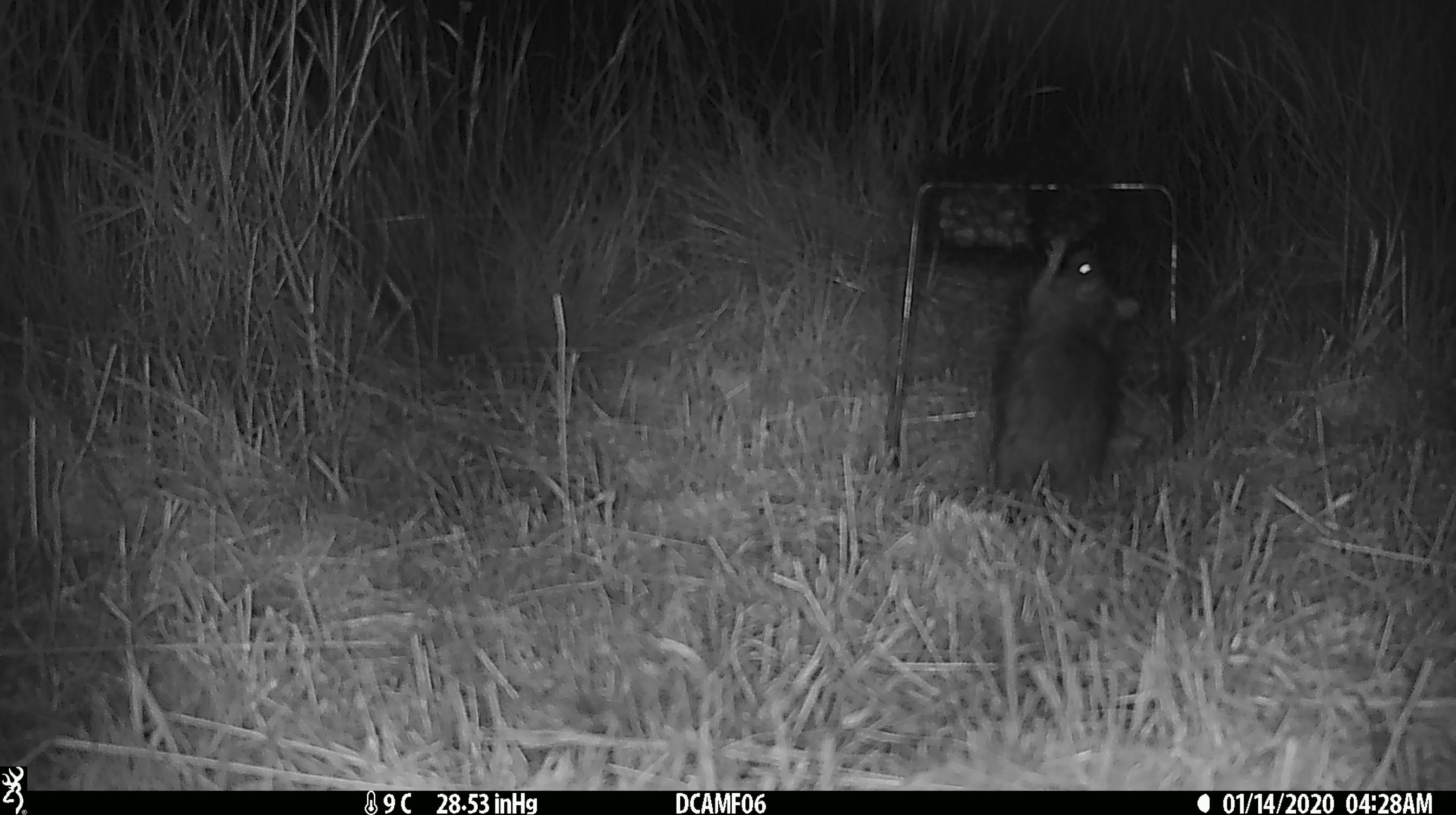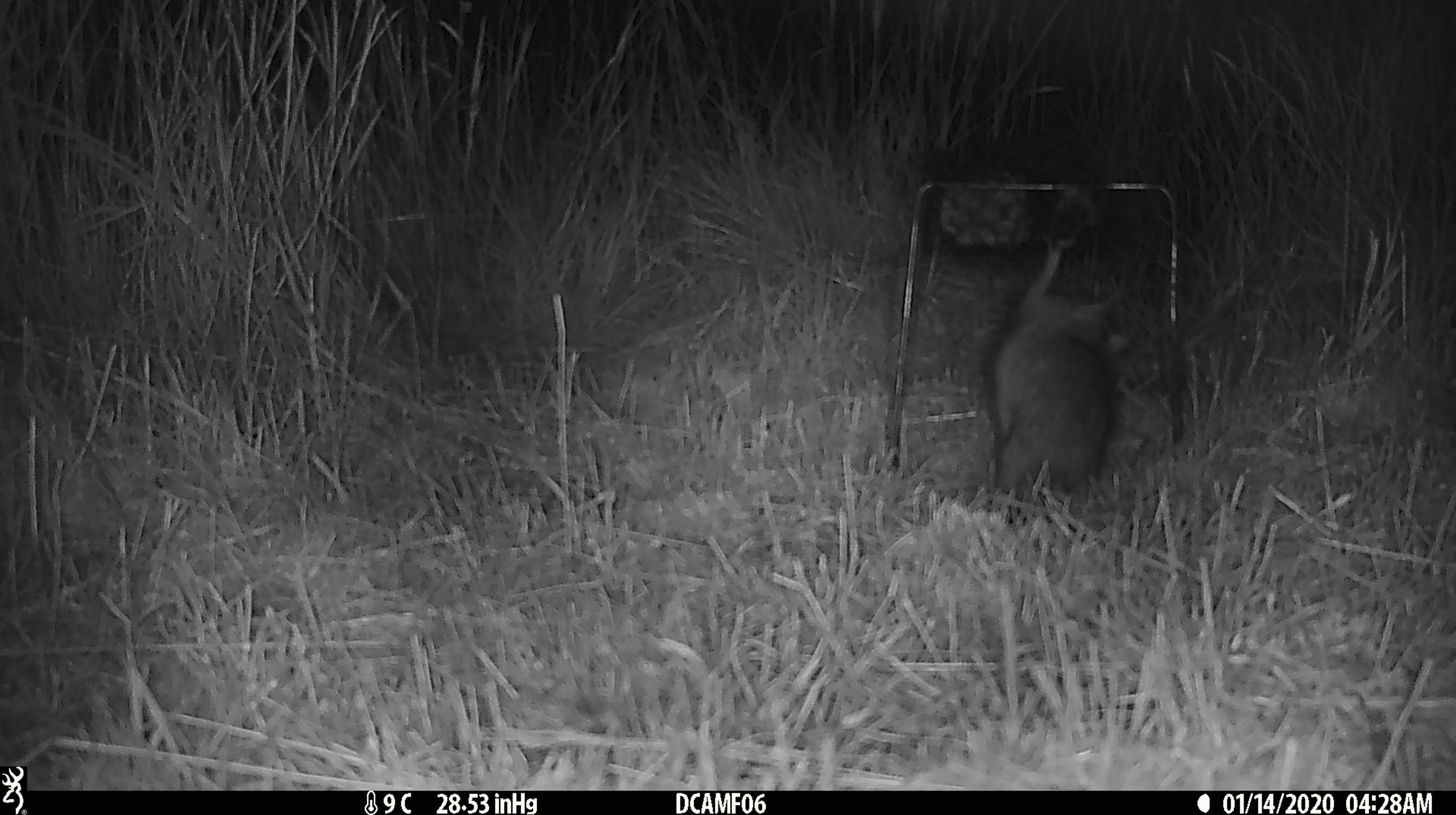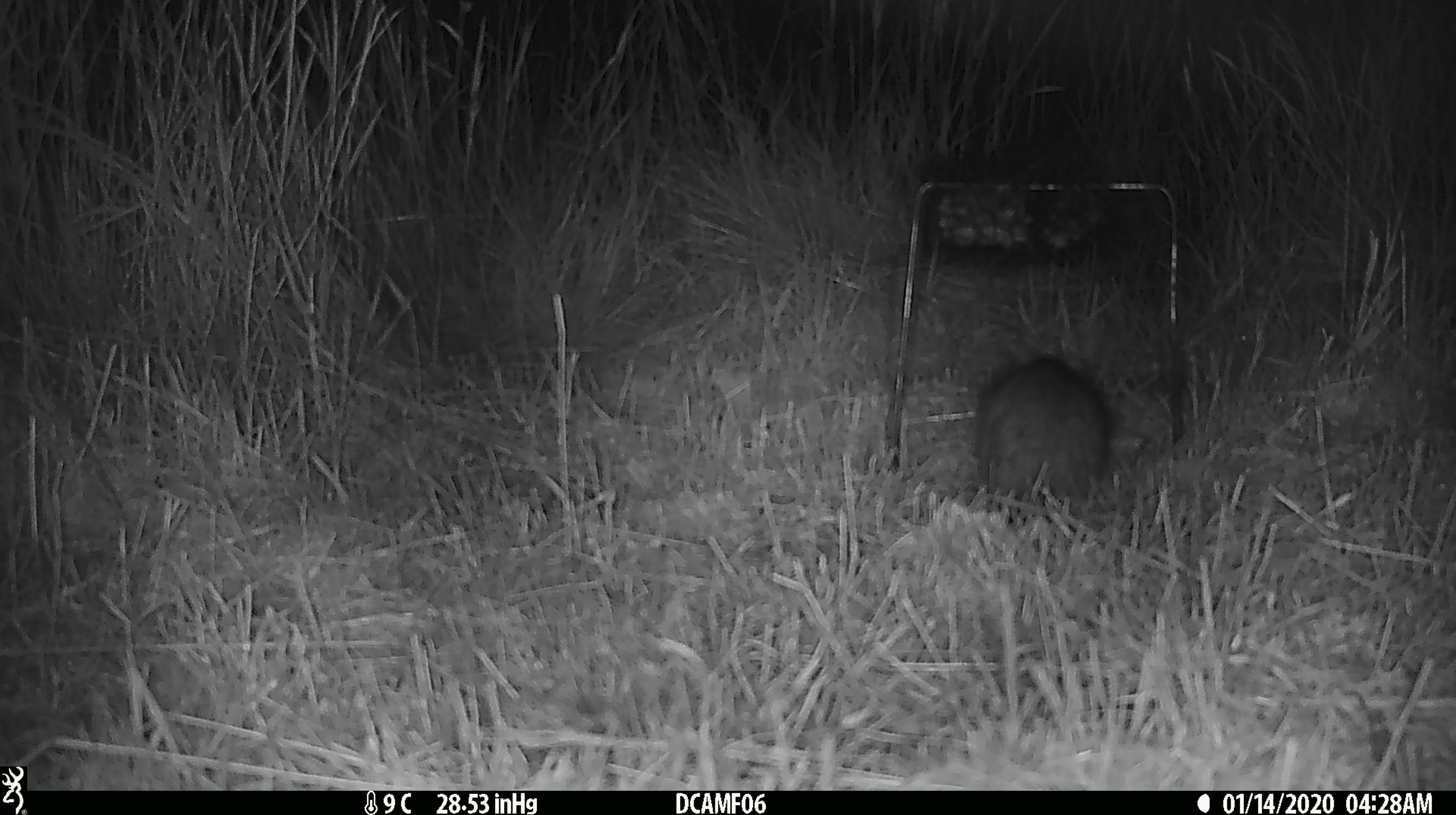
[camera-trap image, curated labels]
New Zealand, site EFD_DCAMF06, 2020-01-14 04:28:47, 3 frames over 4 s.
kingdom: Animalia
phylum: Chordata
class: Mammalia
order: Rodentia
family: Muridae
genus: Rattus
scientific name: Rattus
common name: rat